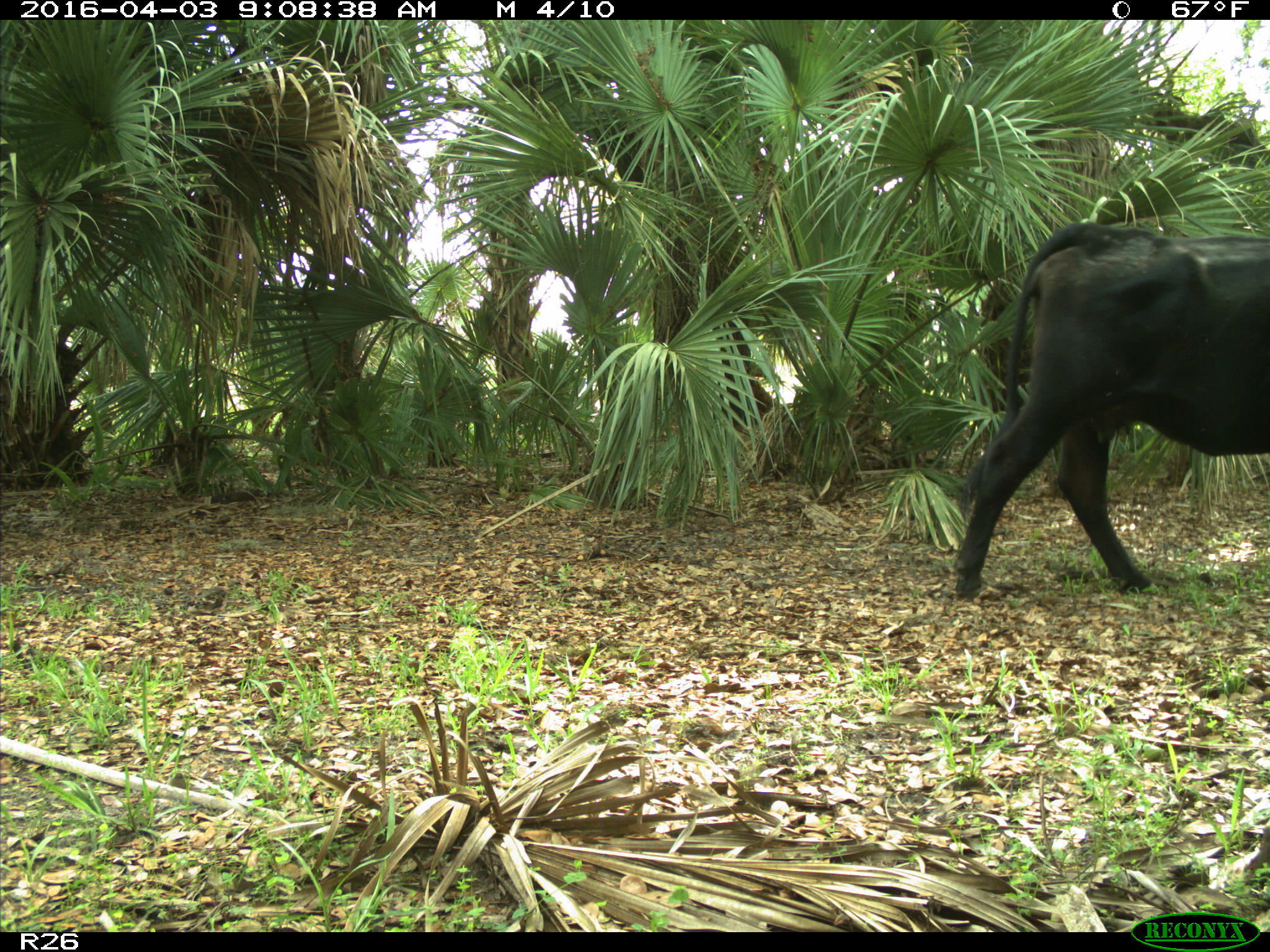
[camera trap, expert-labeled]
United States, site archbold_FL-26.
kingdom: Animalia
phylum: Chordata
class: Mammalia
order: Artiodactyla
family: Bovidae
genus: Bos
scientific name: Bos taurus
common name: domestic cow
Bos taurus (domestic cow).